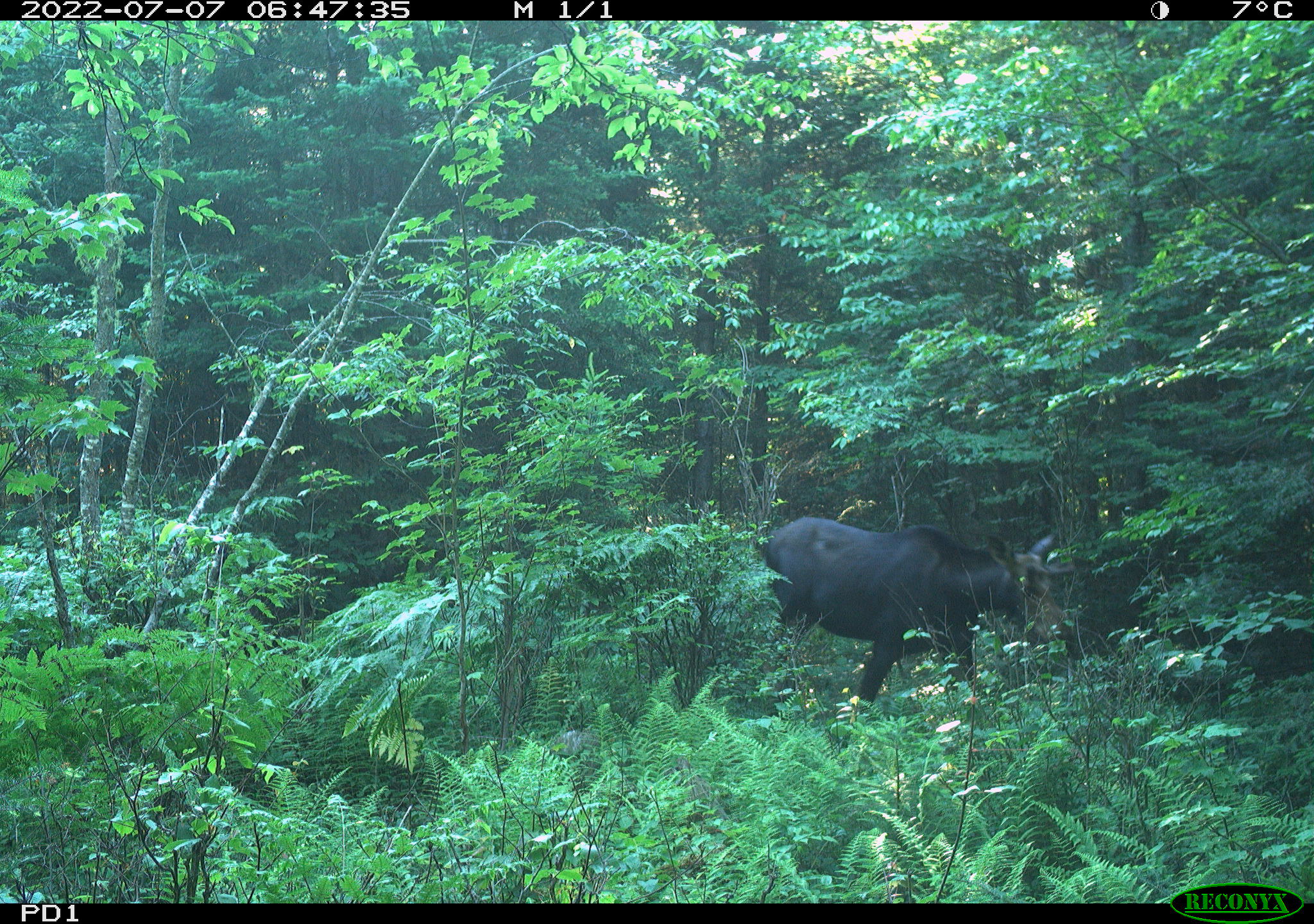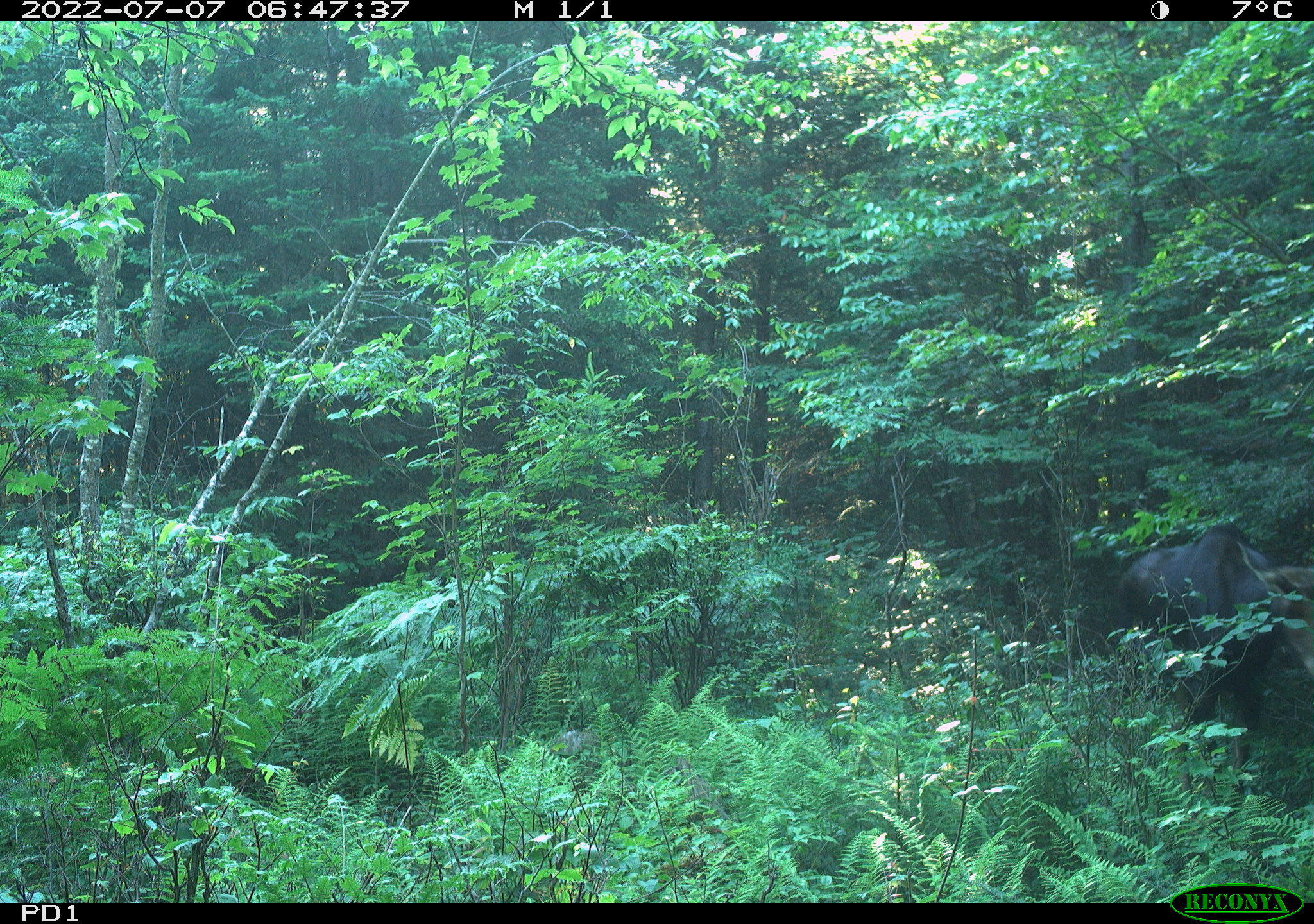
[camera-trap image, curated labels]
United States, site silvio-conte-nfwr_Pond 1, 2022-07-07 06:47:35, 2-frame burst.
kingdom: Animalia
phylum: Chordata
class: Mammalia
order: Artiodactyla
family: Cervidae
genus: Alces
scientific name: Alces alces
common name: moose